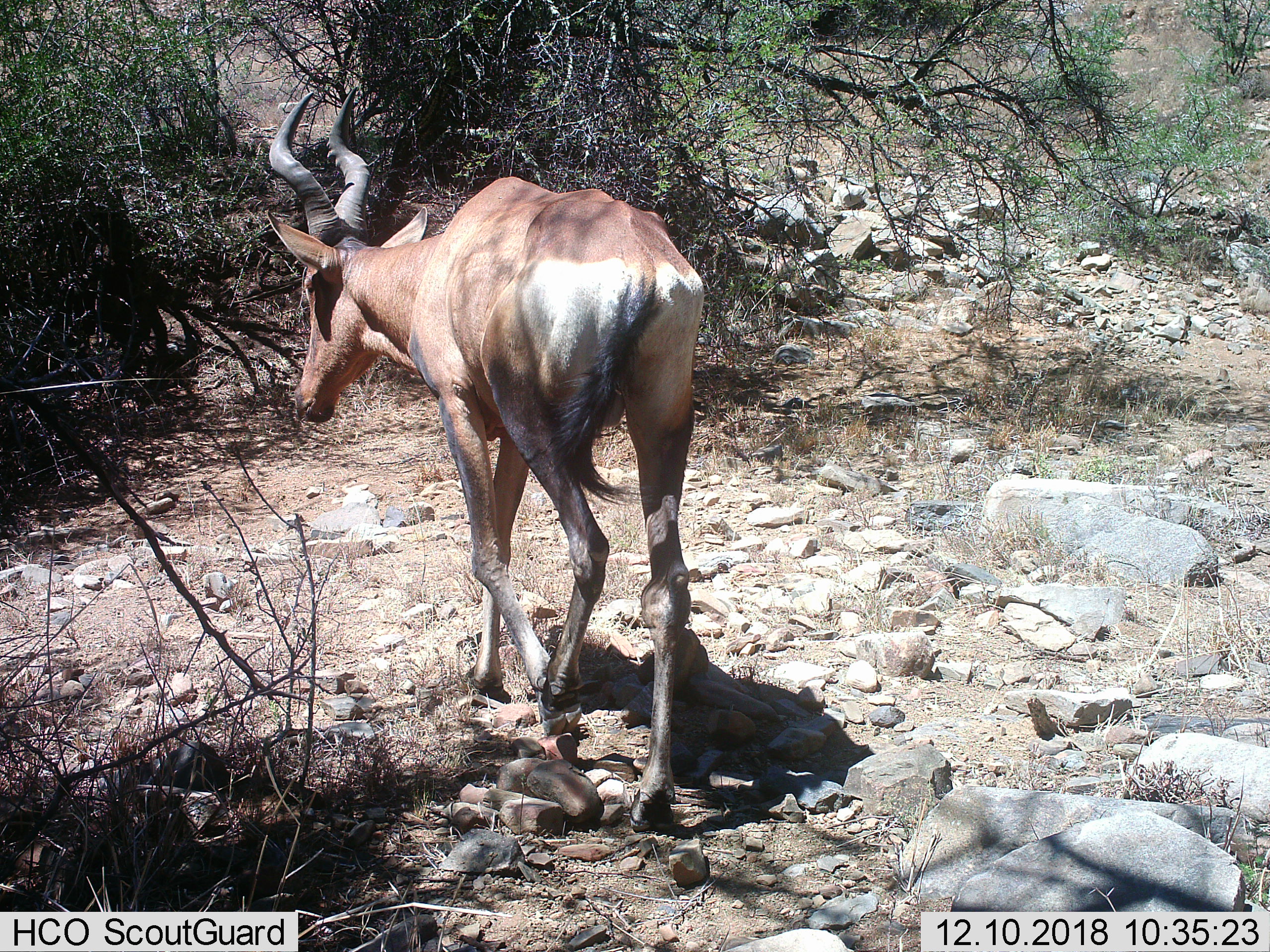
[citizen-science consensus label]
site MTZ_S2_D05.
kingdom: Animalia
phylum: Chordata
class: Mammalia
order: Artiodactyla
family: Bovidae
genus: Alcelaphus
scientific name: Alcelaphus buselaphus caama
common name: red hartebeest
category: hartebeestred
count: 1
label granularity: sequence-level